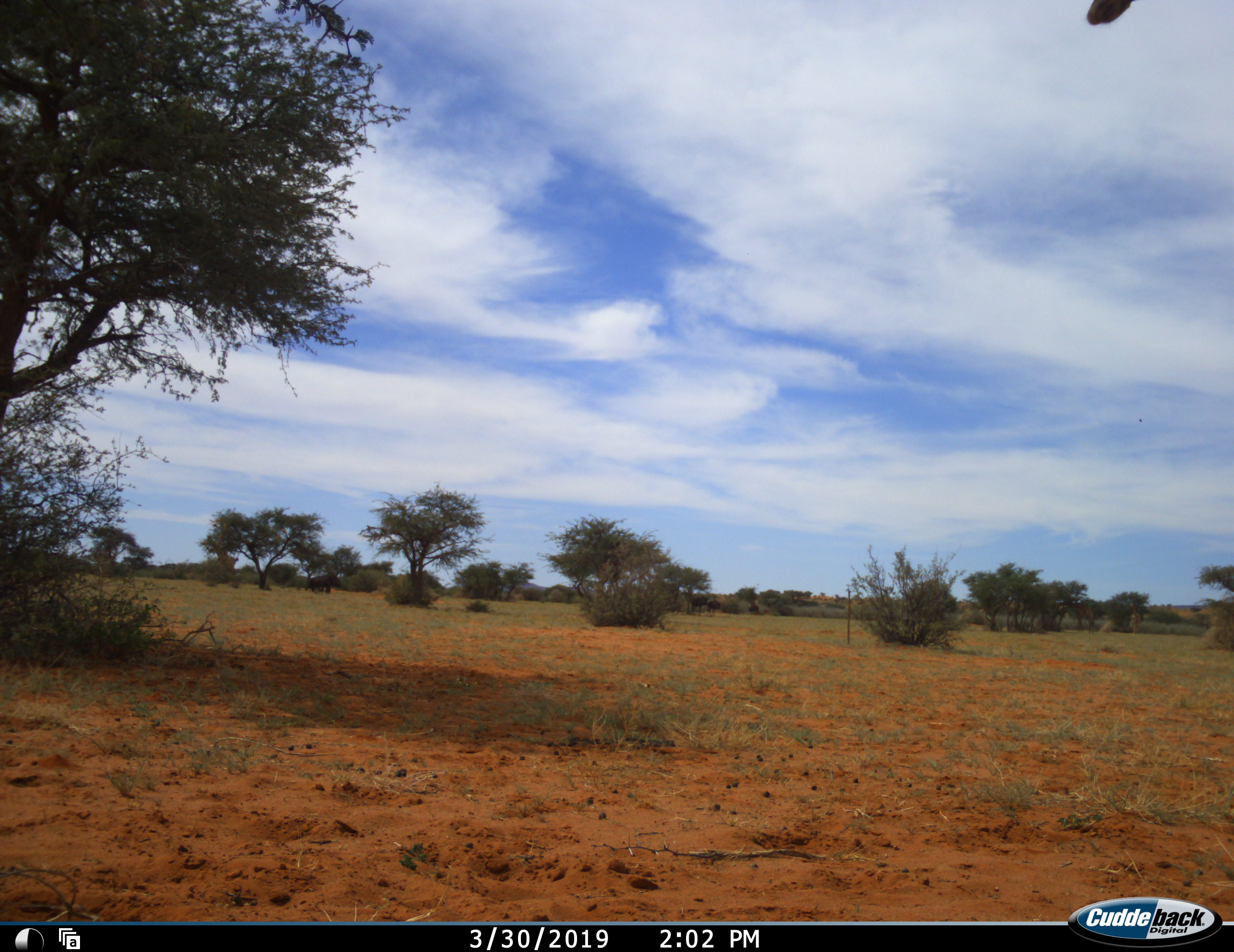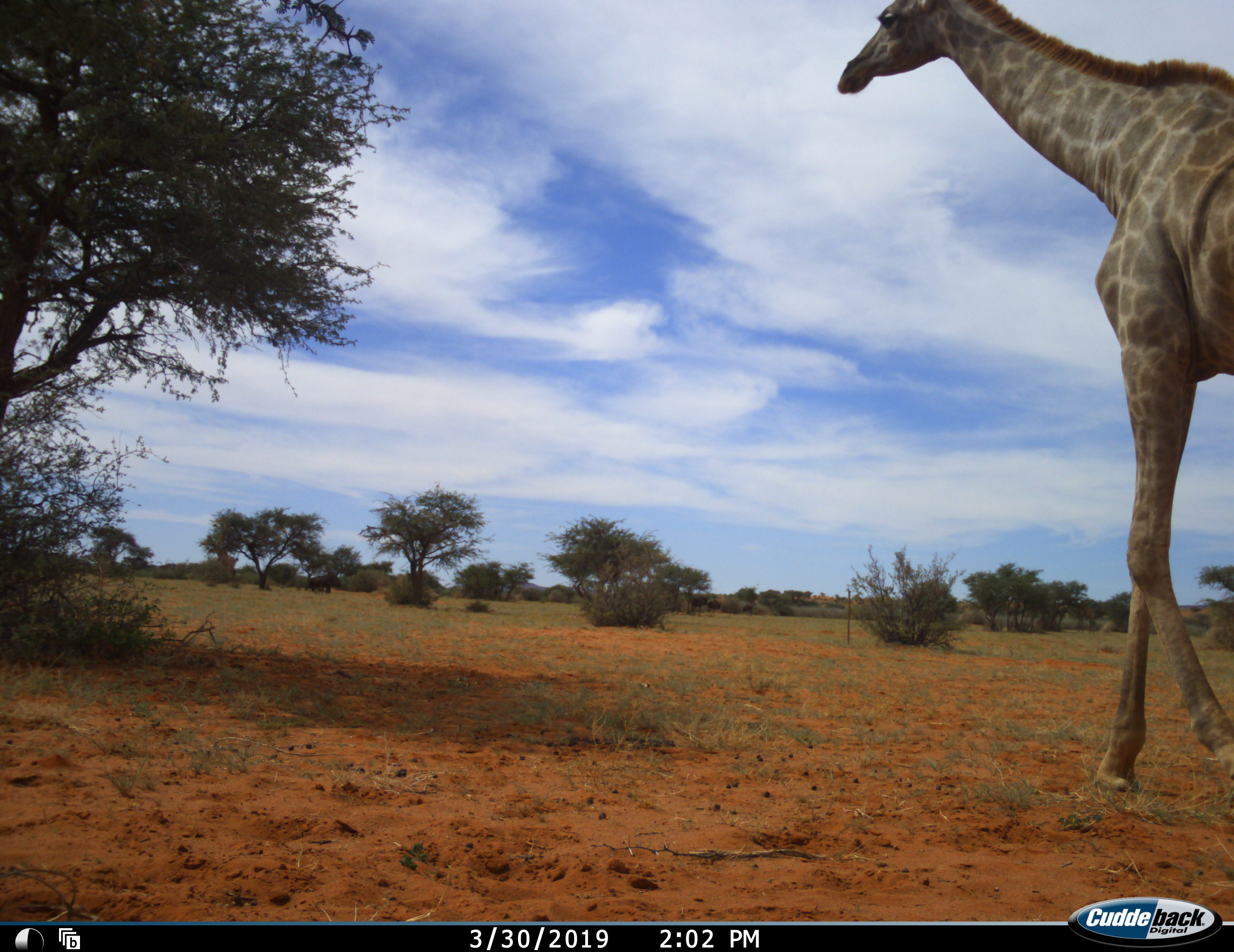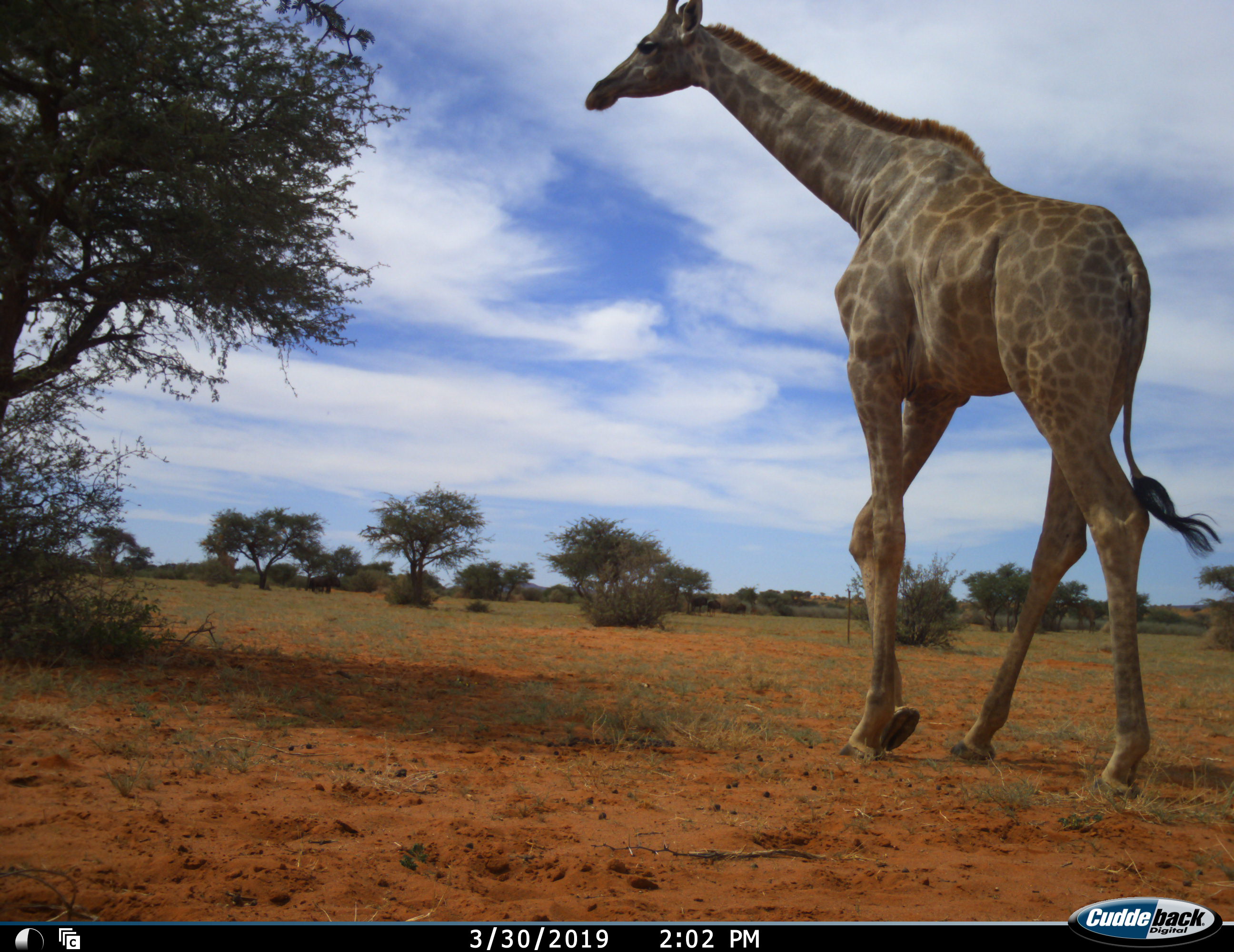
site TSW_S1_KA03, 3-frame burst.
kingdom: Animalia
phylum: Chordata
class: Mammalia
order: Artiodactyla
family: Giraffidae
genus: Giraffa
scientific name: Giraffa camelopardalis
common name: giraffe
Giraffe (Giraffa camelopardalis), count 1. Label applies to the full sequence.